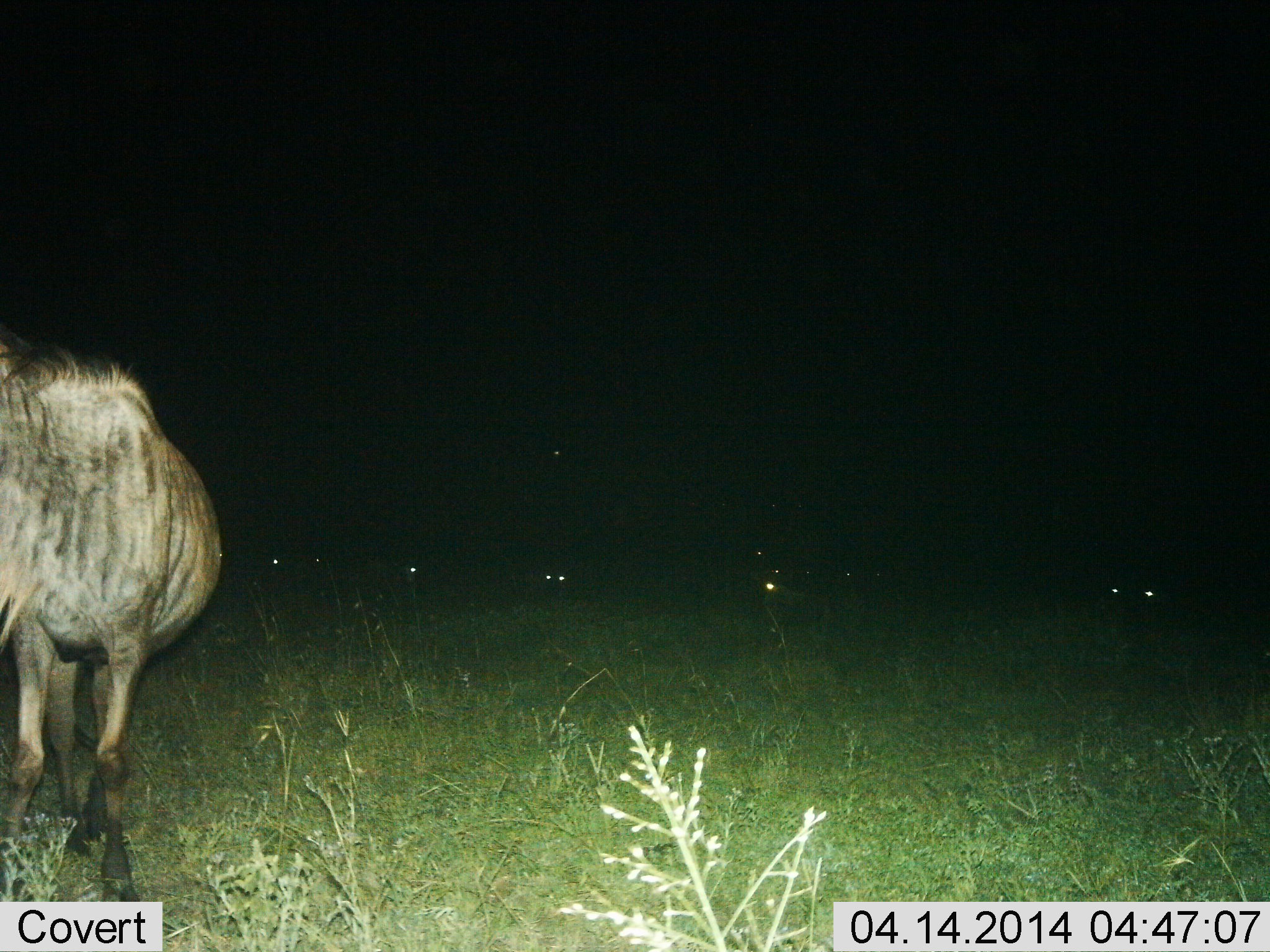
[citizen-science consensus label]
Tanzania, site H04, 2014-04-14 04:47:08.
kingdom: Animalia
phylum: Chordata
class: Mammalia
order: Artiodactyla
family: Bovidae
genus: Connochaetes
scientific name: Connochaetes taurinus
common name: blue wildebeest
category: wildebeest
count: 5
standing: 100%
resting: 20%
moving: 0%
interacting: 0%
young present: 0%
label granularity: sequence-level